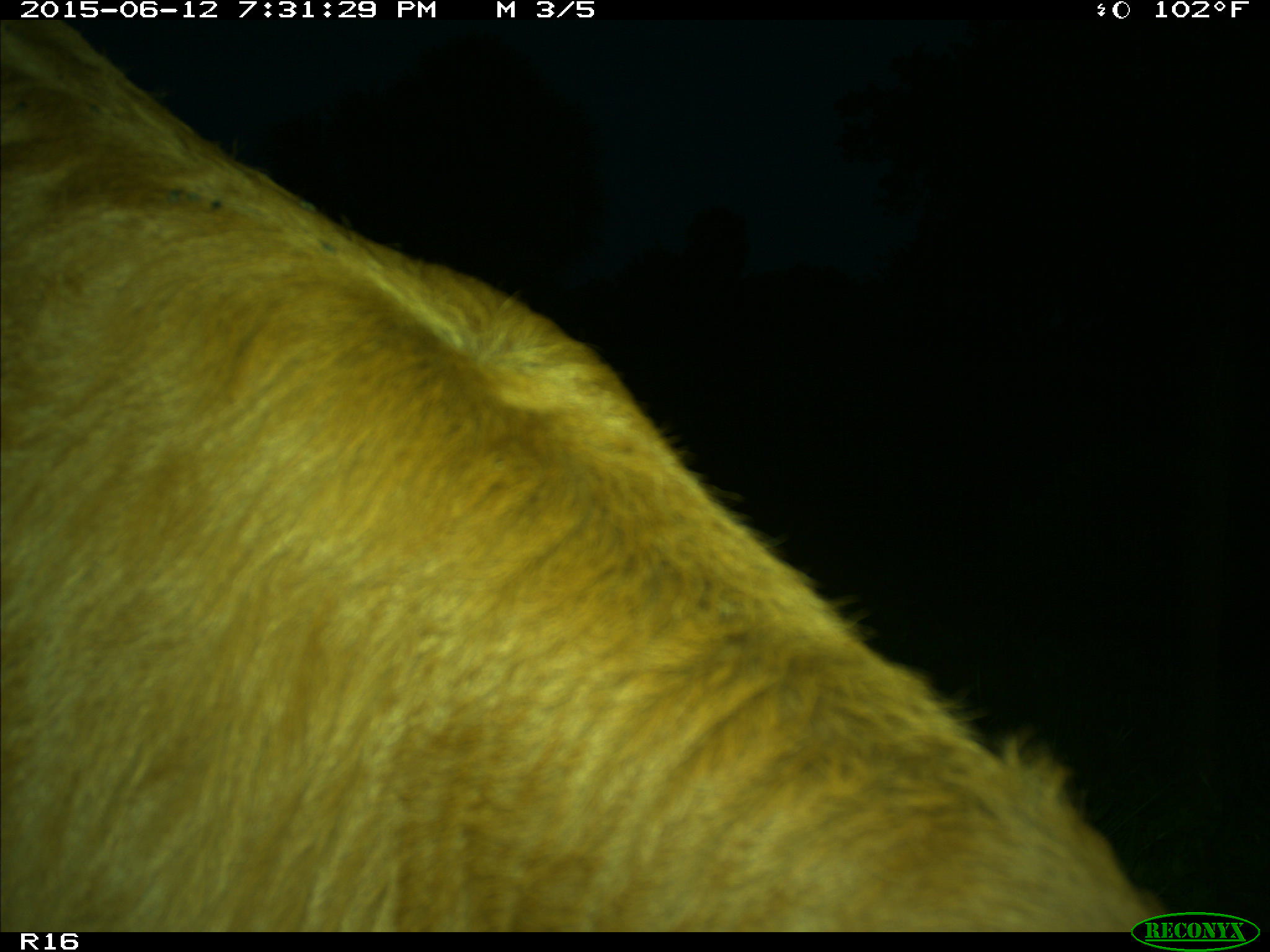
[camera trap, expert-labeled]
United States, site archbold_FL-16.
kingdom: Animalia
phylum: Chordata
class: Mammalia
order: Artiodactyla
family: Bovidae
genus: Bos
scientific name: Bos taurus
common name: domestic cow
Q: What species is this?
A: Bos taurus (domestic cow).